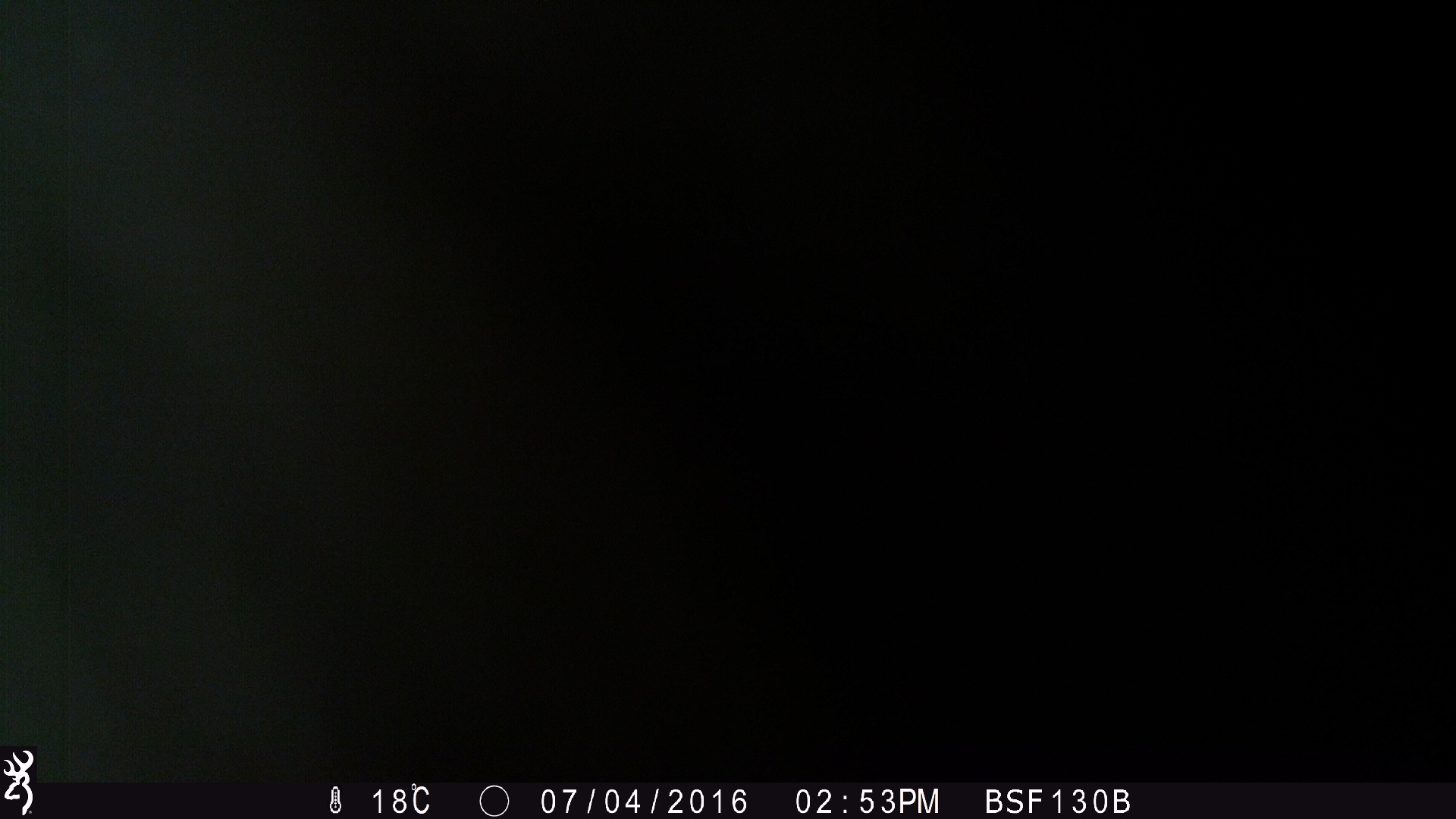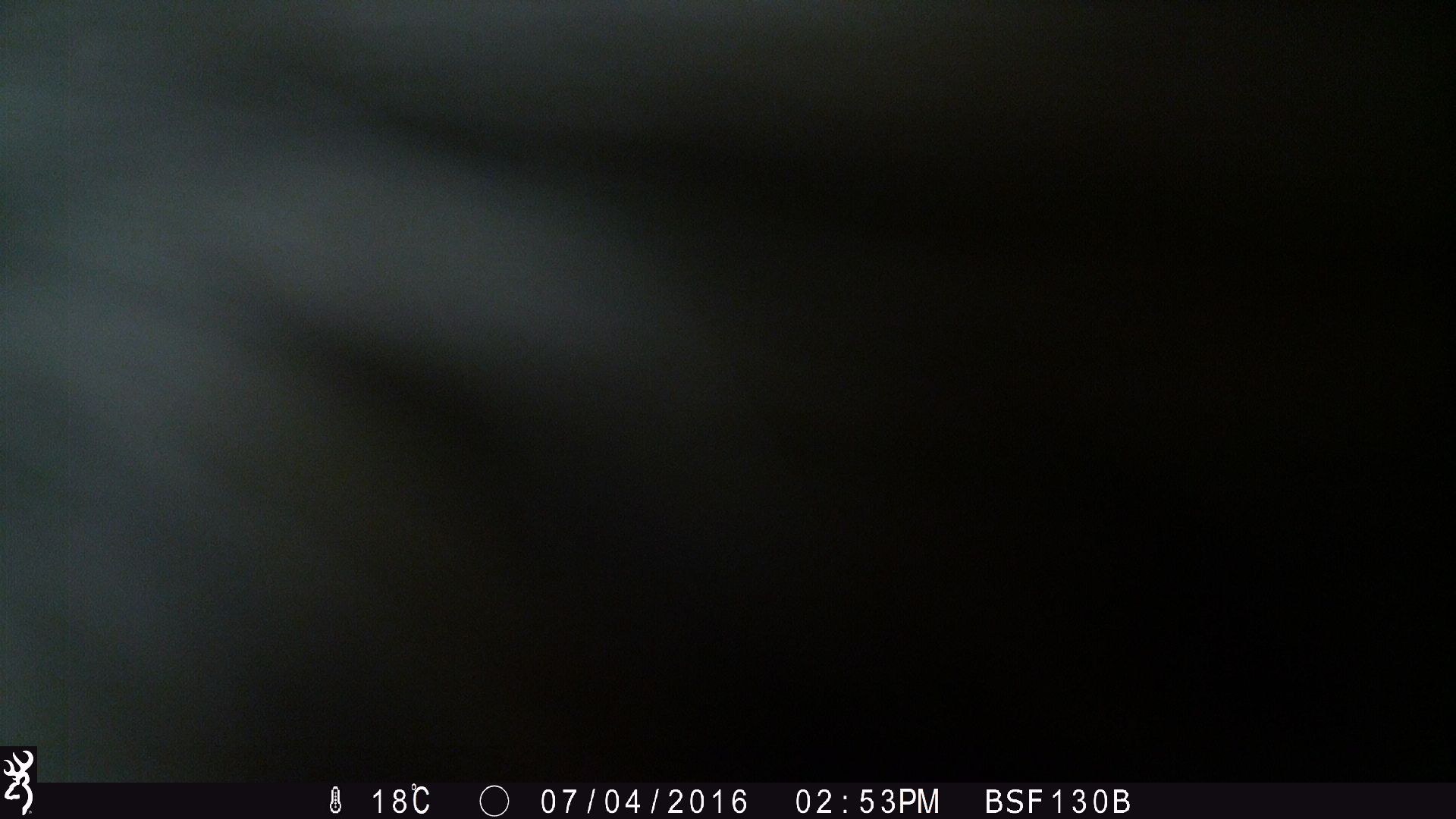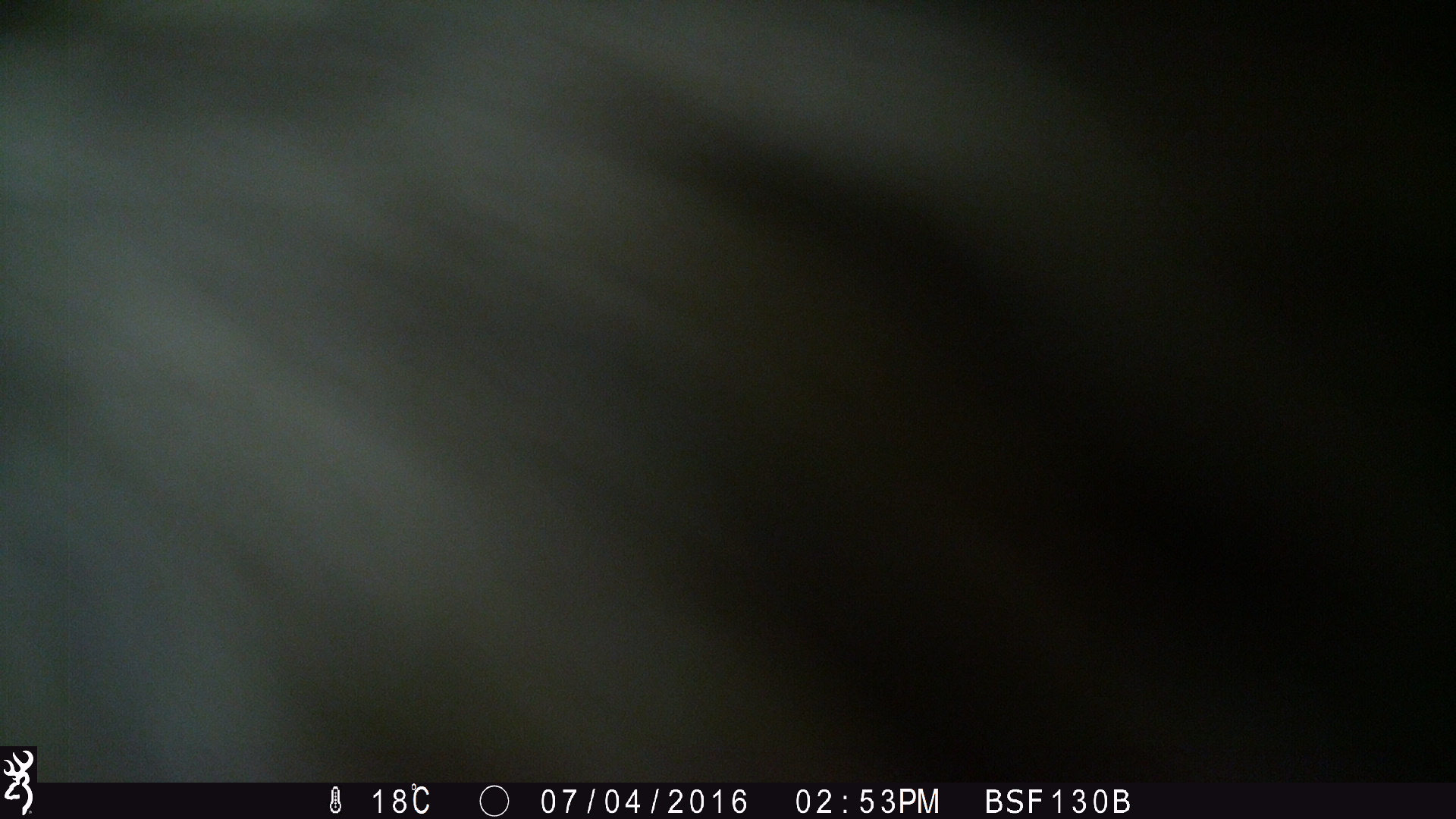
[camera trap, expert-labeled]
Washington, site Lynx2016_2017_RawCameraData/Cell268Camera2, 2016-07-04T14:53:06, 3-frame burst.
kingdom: Animalia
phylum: Chordata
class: Mammalia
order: Artiodactyla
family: Bovidae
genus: Bos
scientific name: Bos taurus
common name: domestic cattle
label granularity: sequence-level